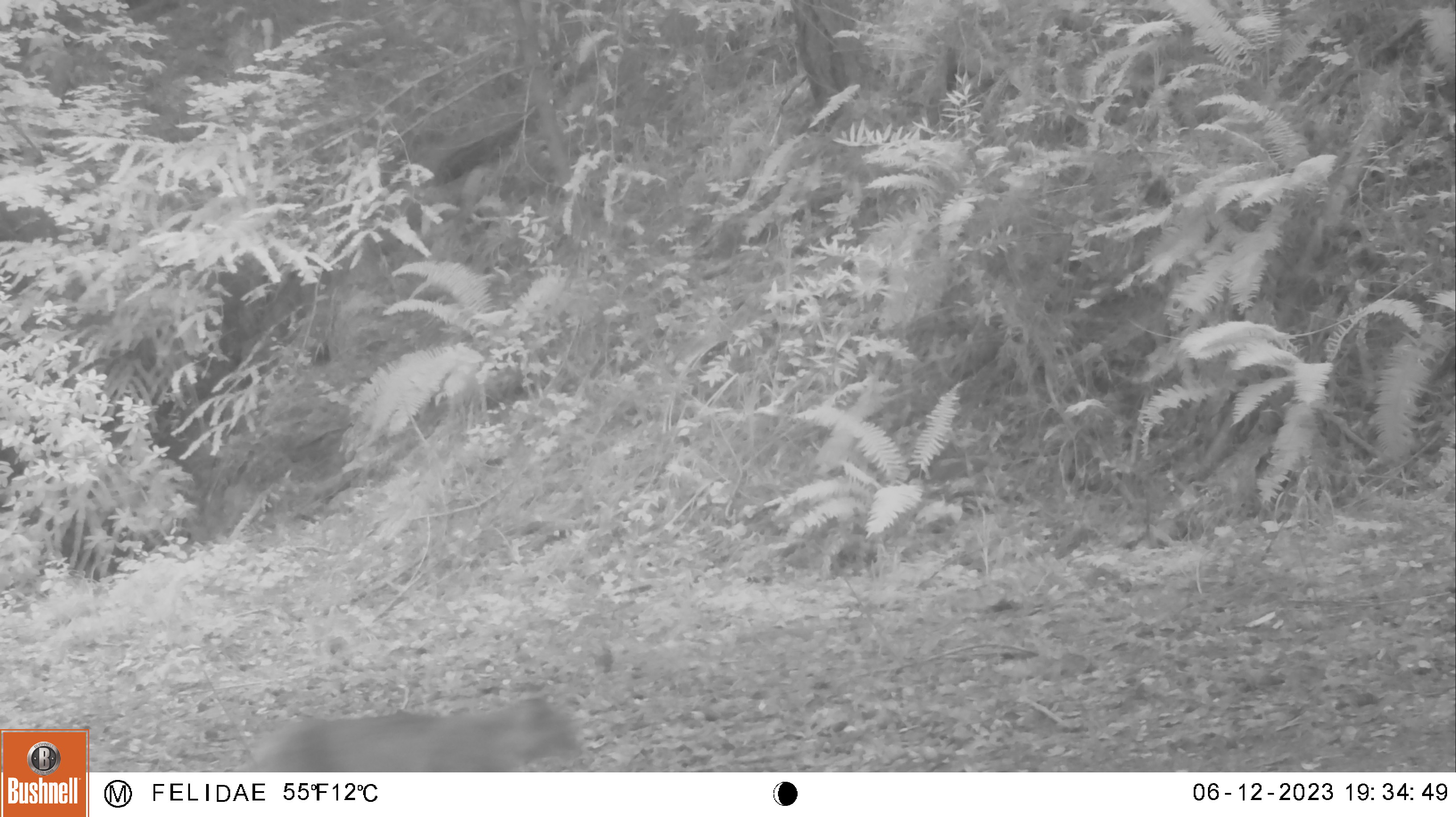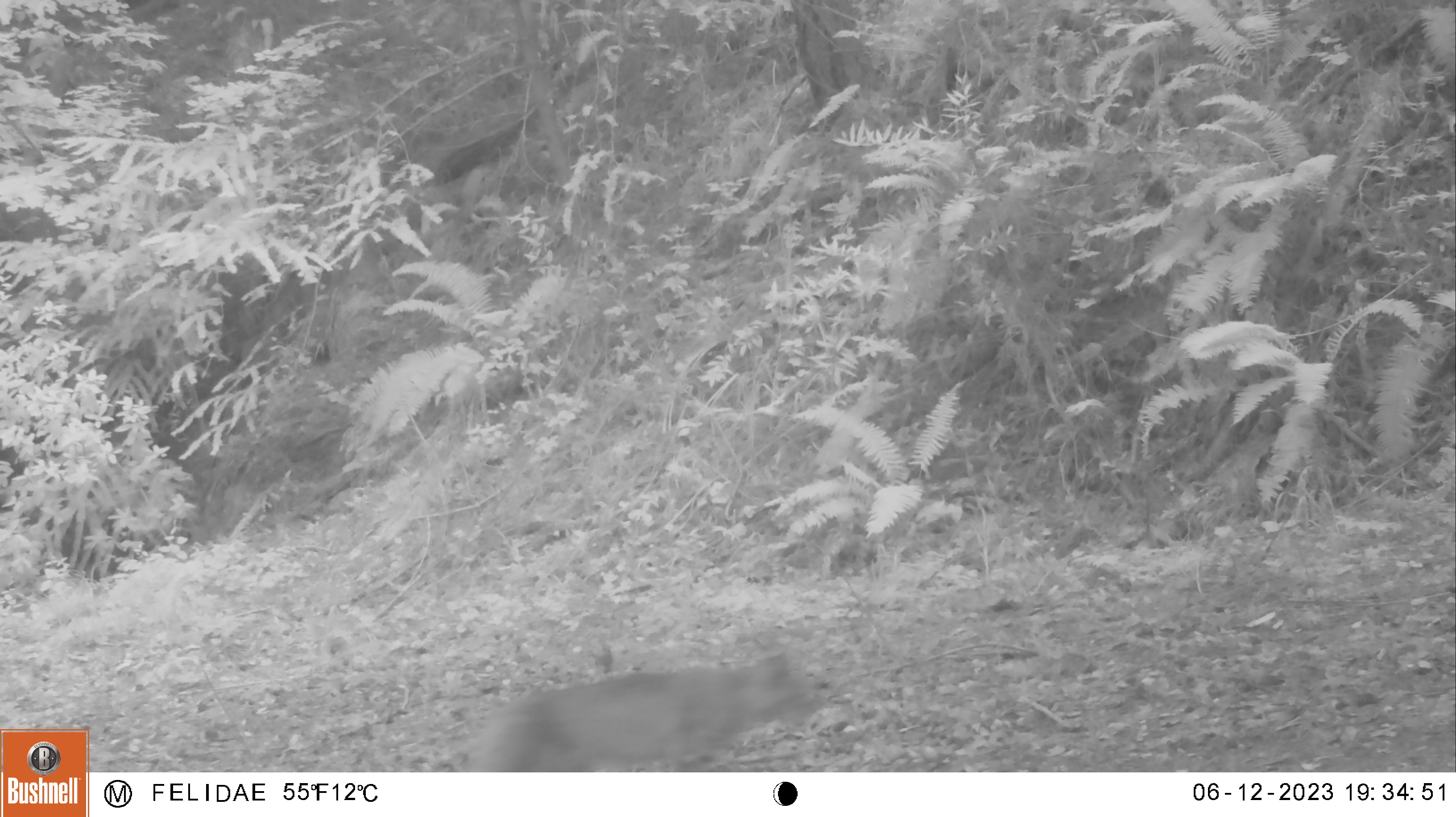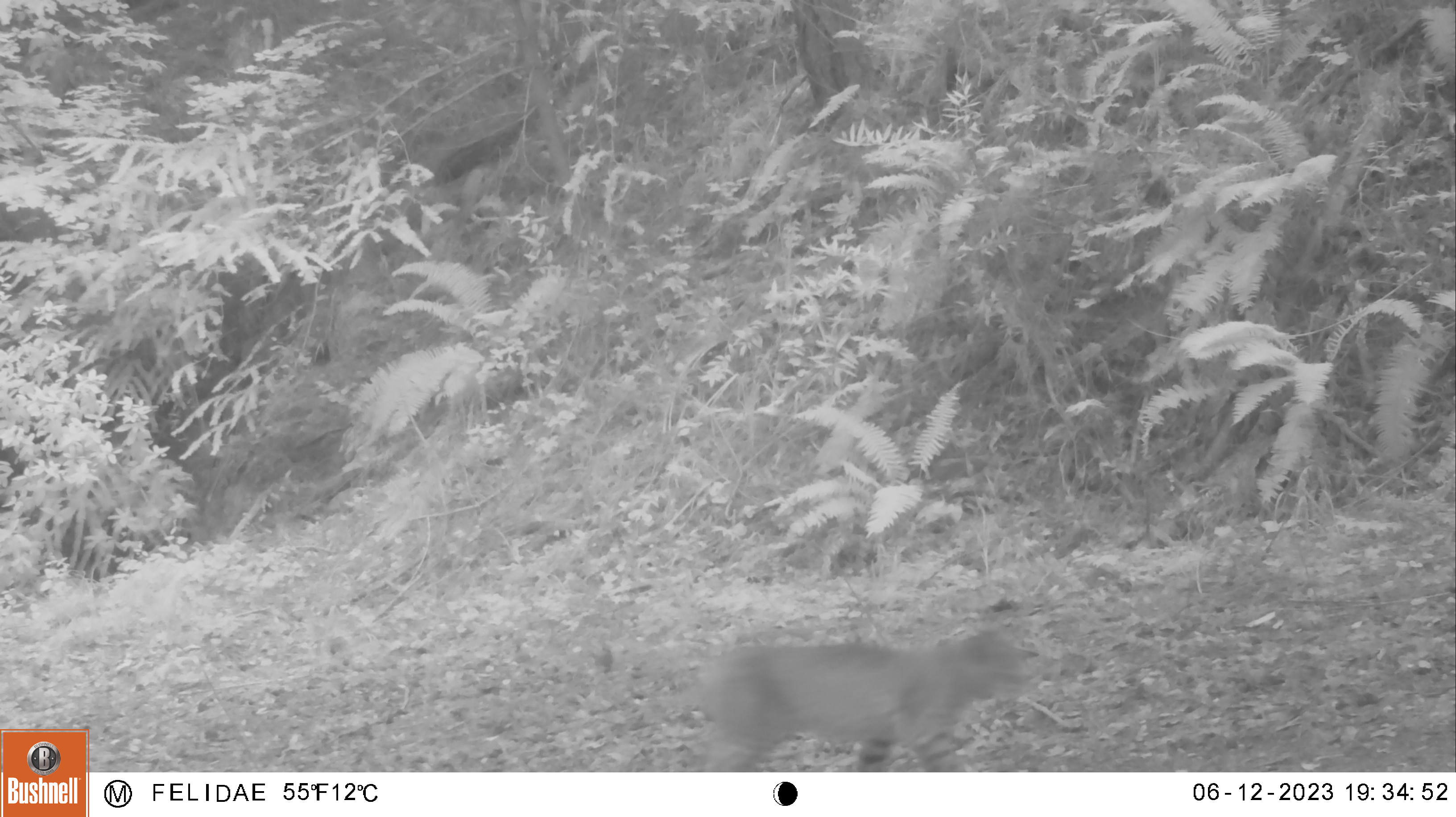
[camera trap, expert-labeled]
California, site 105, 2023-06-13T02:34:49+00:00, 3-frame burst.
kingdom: Animalia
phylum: Chordata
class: Mammalia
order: Carnivora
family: Felidae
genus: Lynx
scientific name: Lynx rufus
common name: bobcat